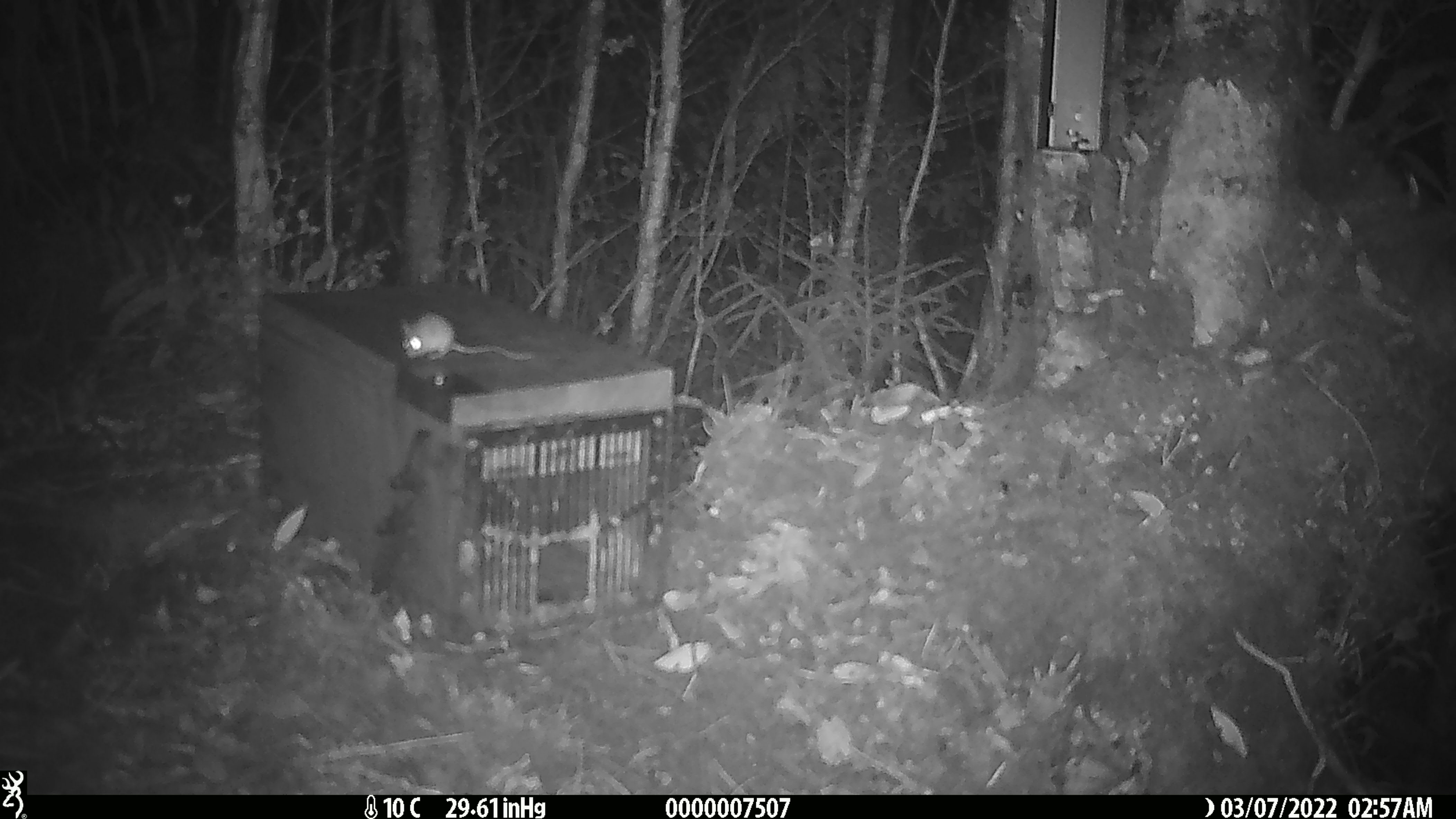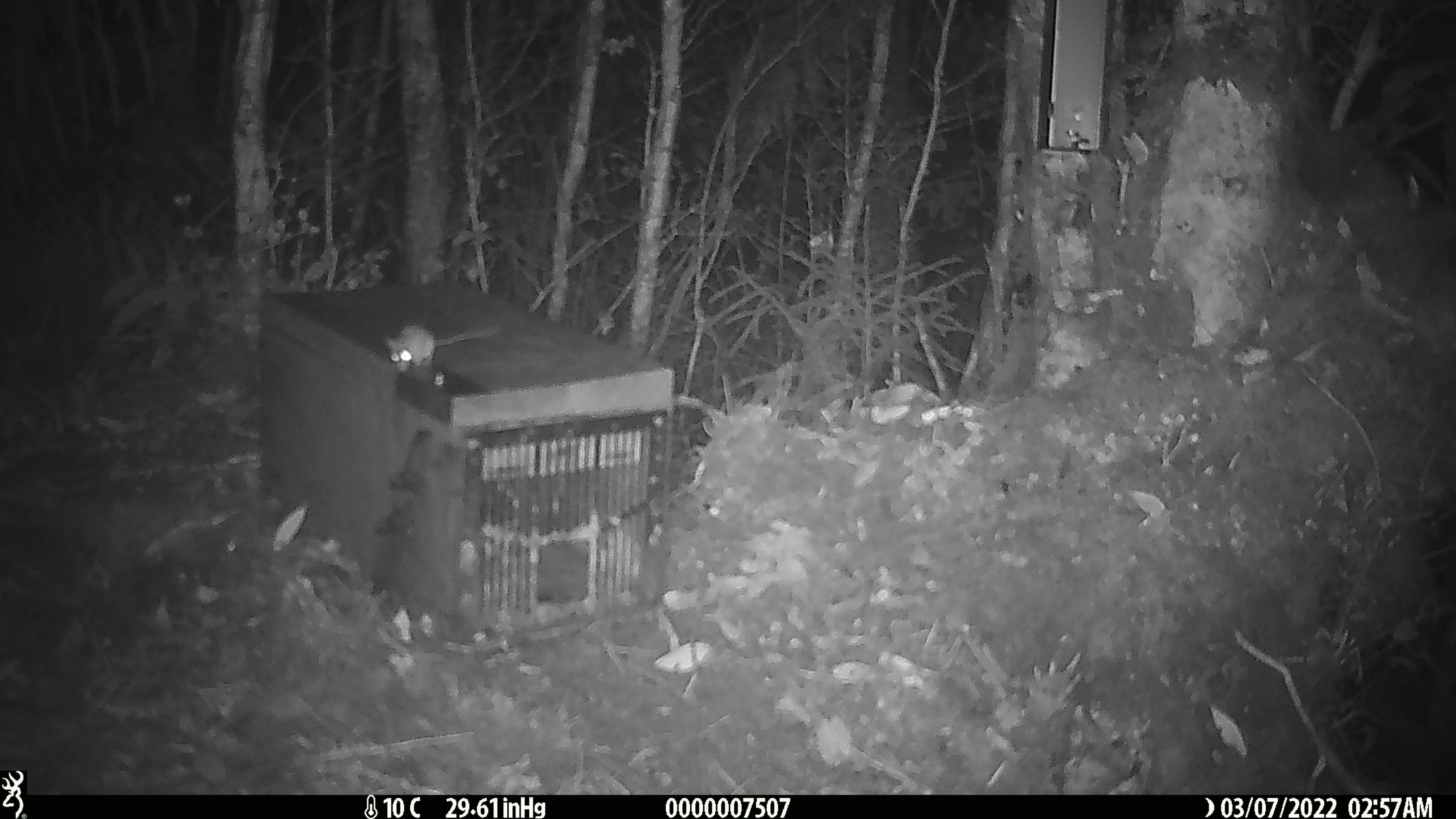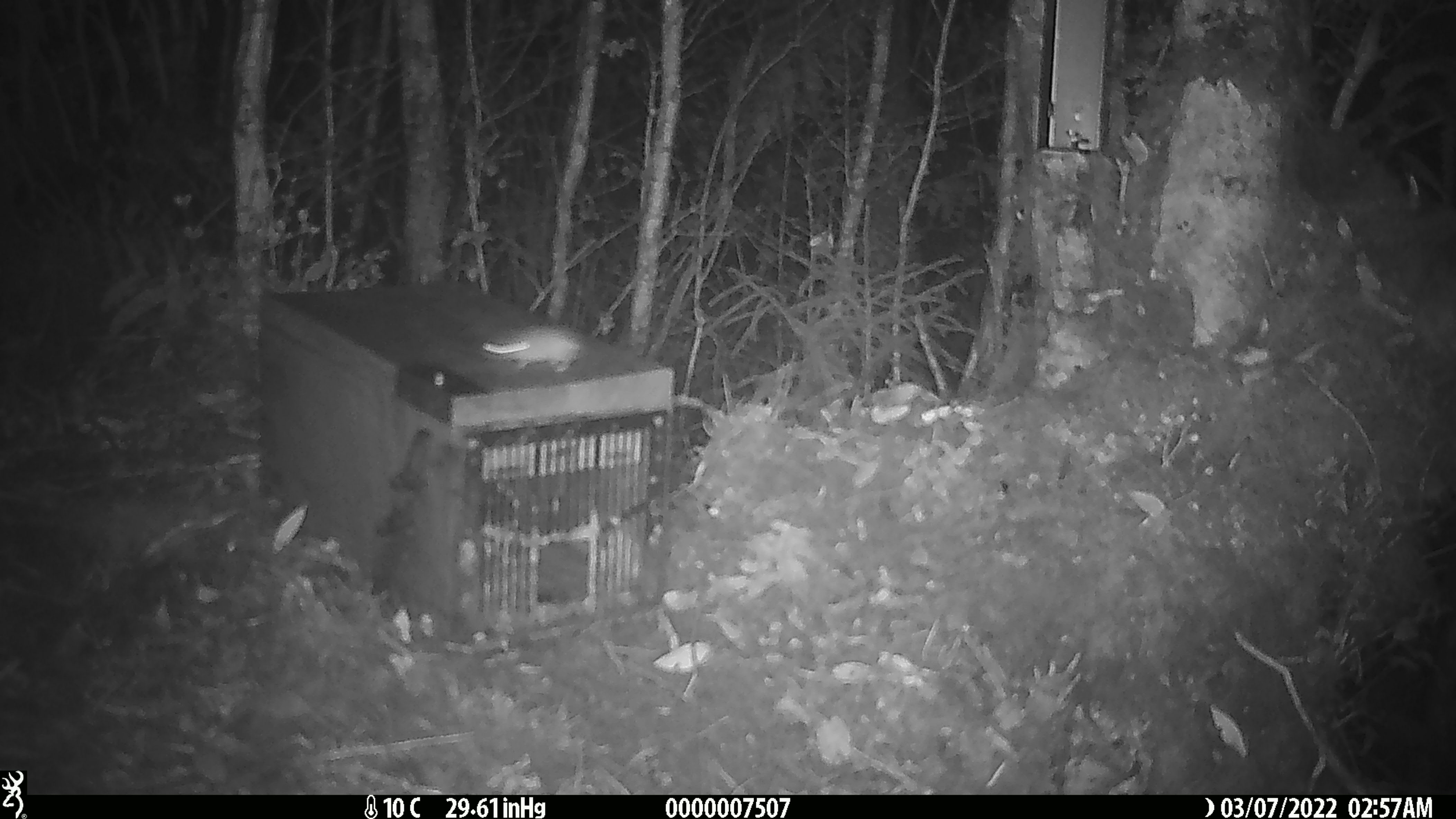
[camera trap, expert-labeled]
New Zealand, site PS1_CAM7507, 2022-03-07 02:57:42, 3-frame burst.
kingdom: Animalia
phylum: Chordata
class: Mammalia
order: Rodentia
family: Muridae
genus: Mus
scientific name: Mus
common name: mouse